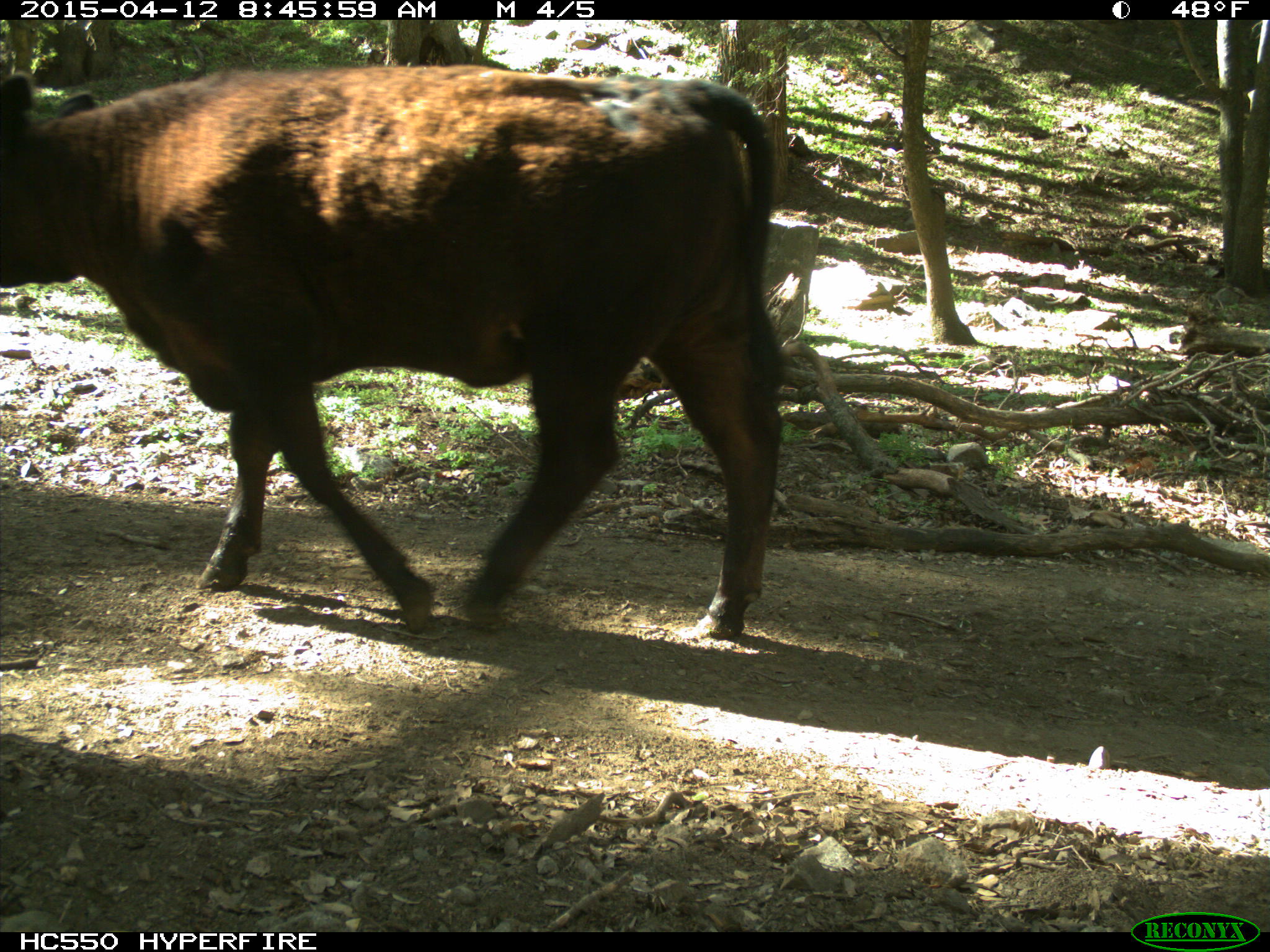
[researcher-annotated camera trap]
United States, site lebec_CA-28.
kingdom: Animalia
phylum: Chordata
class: Mammalia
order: Artiodactyla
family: Bovidae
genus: Bos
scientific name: Bos taurus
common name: domestic cow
Bos taurus (domestic cow).